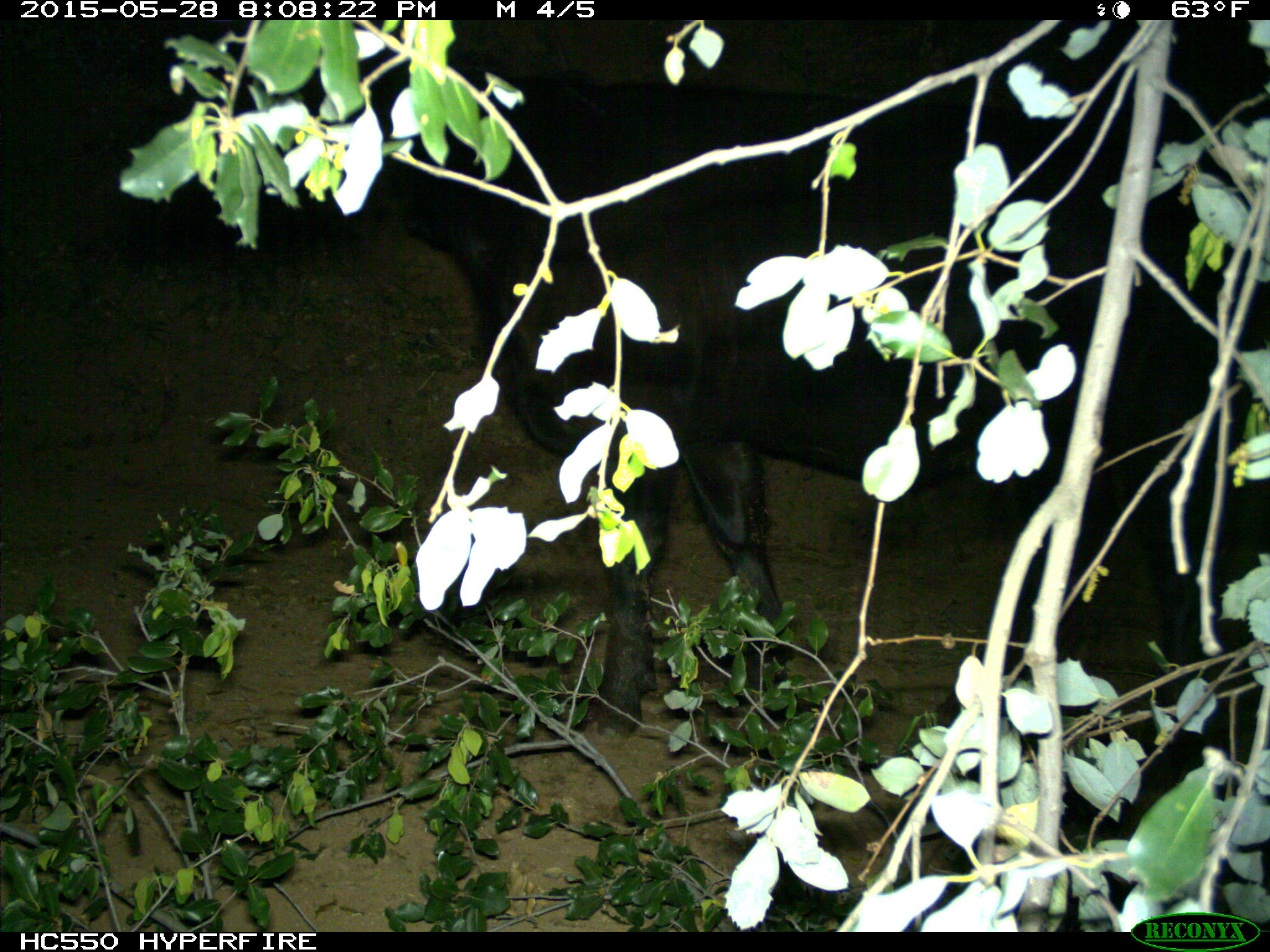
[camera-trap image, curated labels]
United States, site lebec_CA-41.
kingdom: Animalia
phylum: Chordata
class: Mammalia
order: Artiodactyla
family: Bovidae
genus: Bos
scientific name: Bos taurus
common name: domestic cow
Bos taurus (domestic cow).